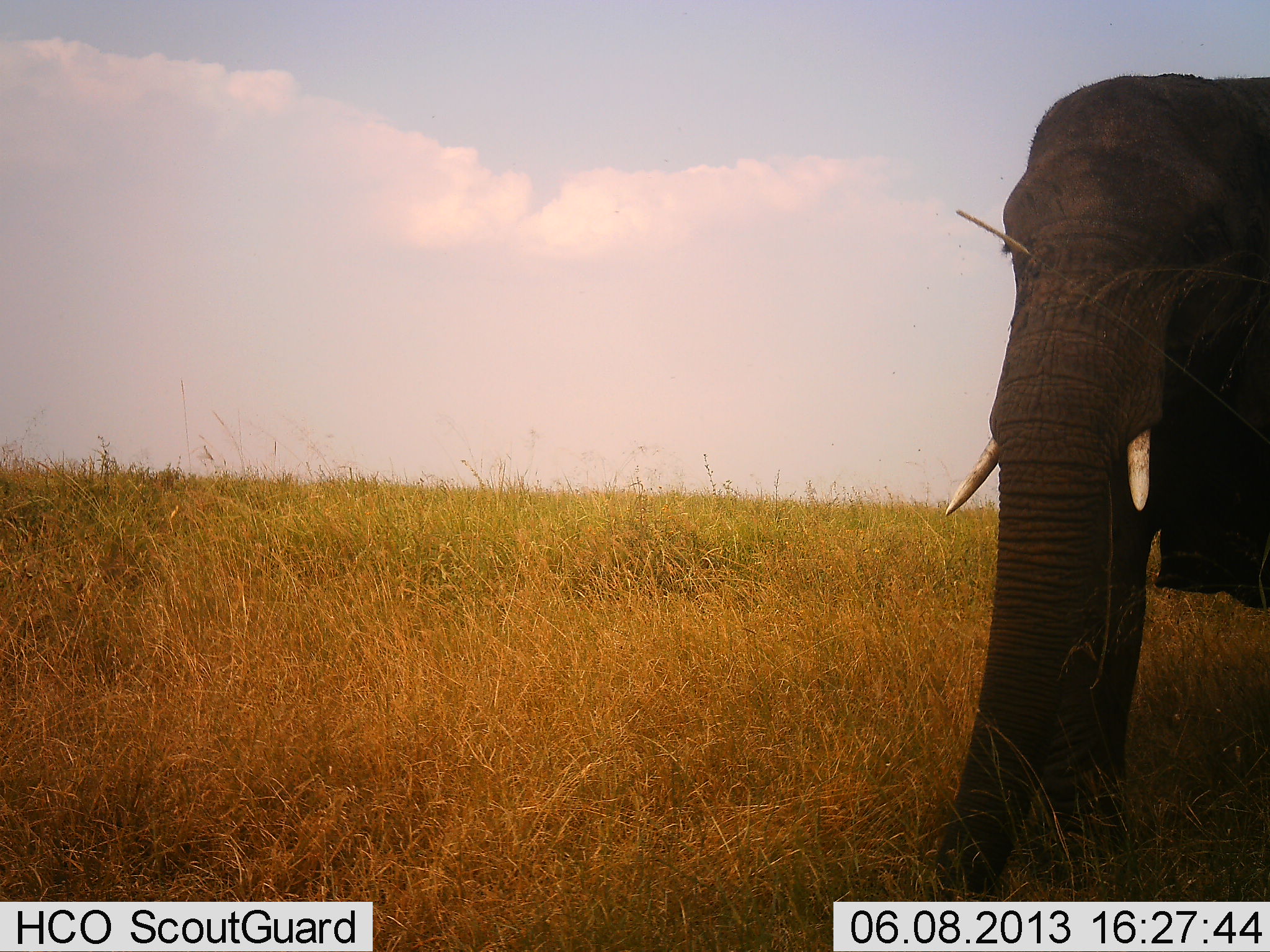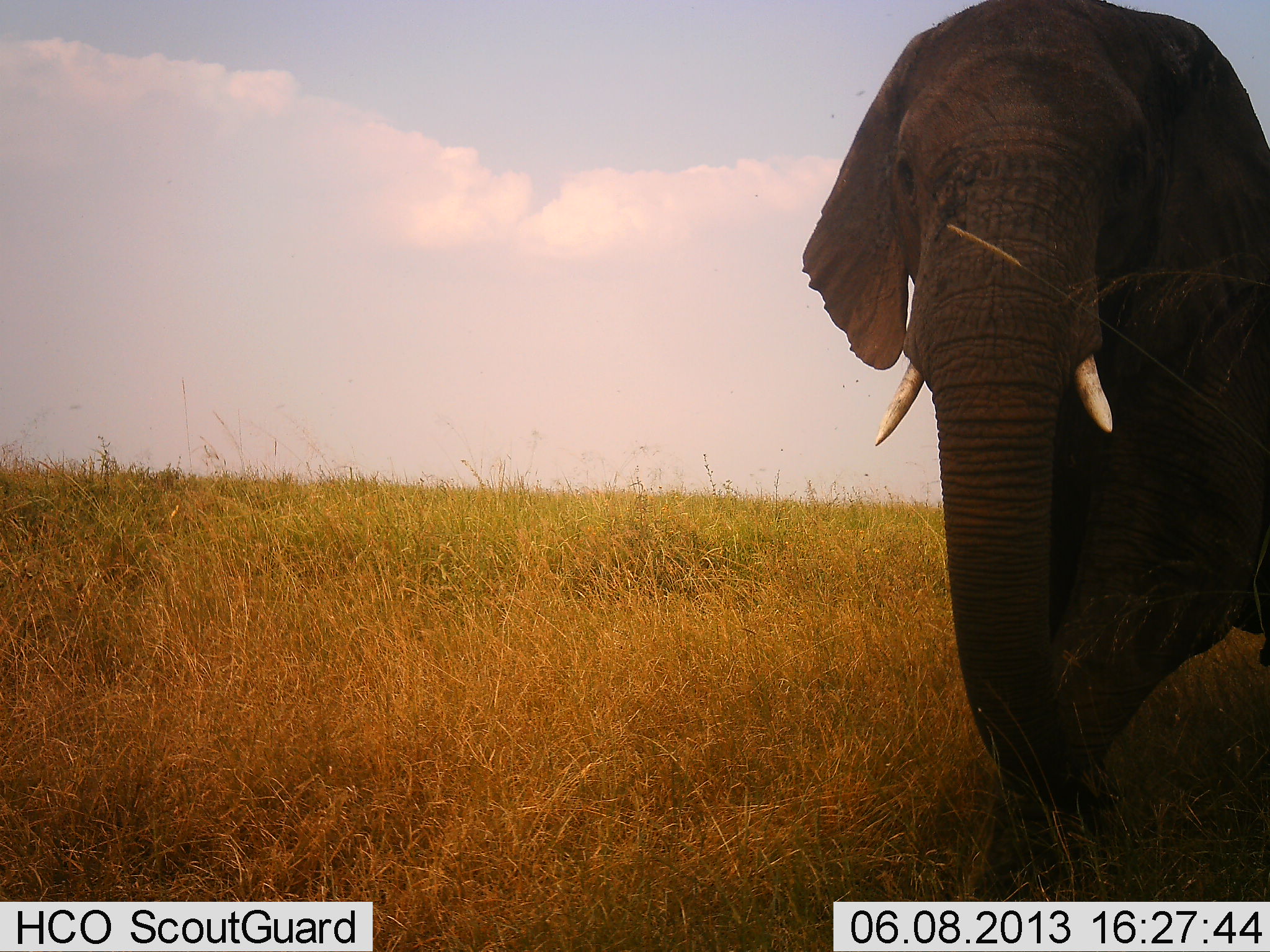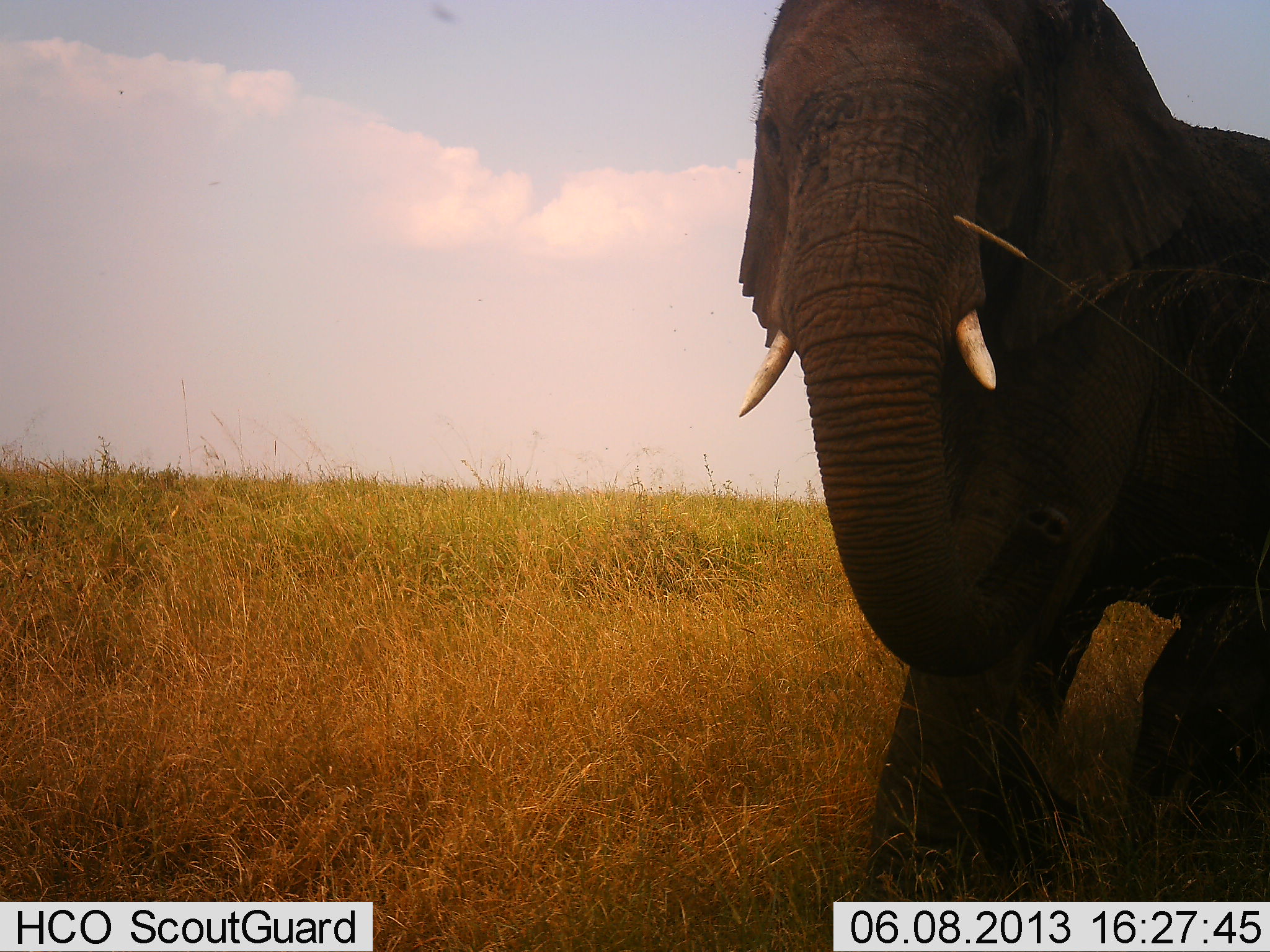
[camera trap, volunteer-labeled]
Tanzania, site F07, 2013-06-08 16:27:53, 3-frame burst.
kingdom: Animalia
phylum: Chordata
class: Mammalia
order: Proboscidea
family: Elephantidae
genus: Loxodonta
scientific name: Loxodonta africana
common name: african bush elephant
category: elephant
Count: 1.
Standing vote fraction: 12%.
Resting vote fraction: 4%.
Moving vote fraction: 92%.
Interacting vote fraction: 0%.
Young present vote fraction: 0%.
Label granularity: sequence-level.